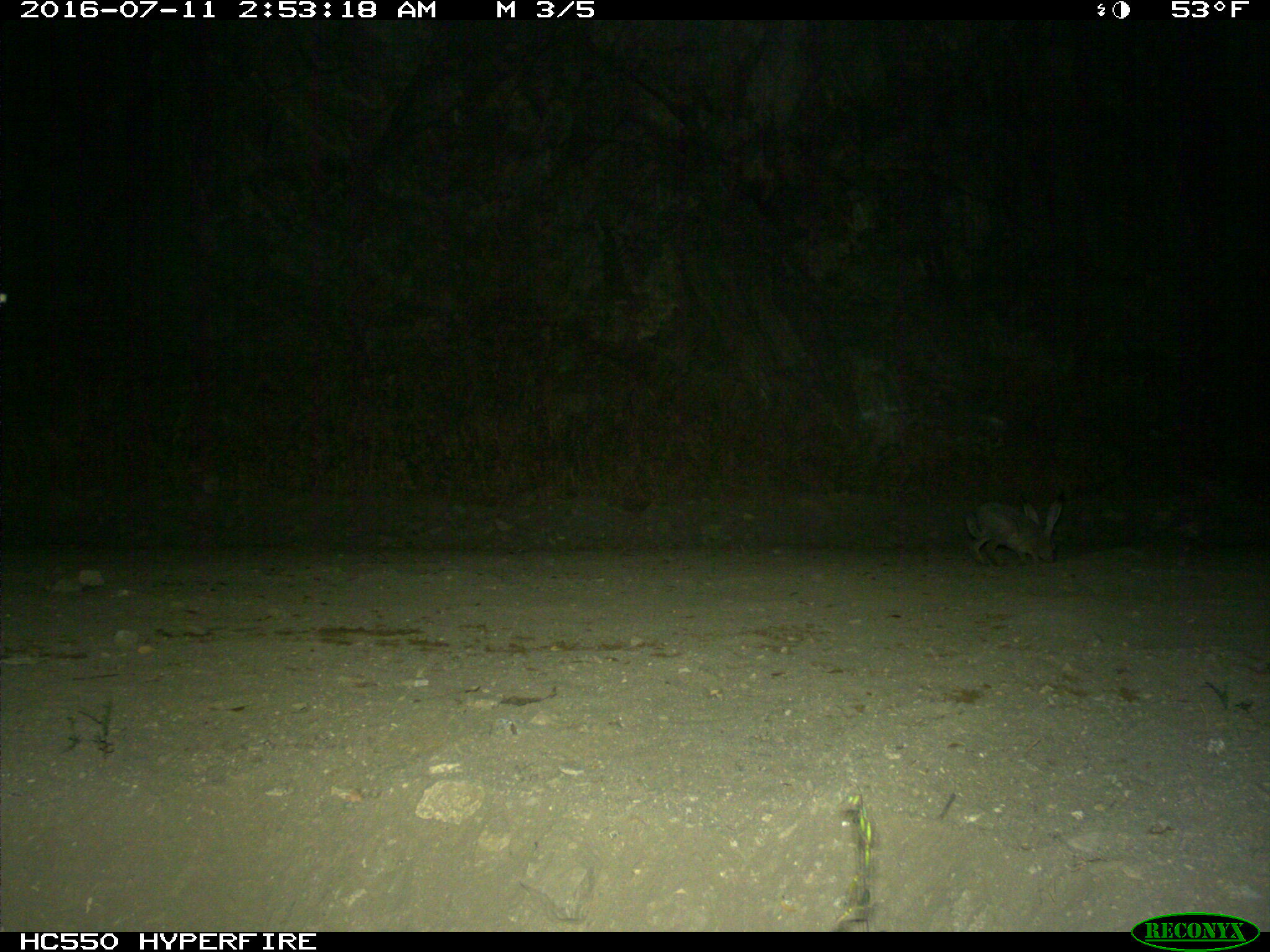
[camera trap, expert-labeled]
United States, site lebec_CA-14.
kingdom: Animalia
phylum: Chordata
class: Mammalia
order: Lagomorpha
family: Leporidae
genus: Lepus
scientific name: Lepus californicus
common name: black-tailed jackrabbit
Lepus californicus (black-tailed jackrabbit).